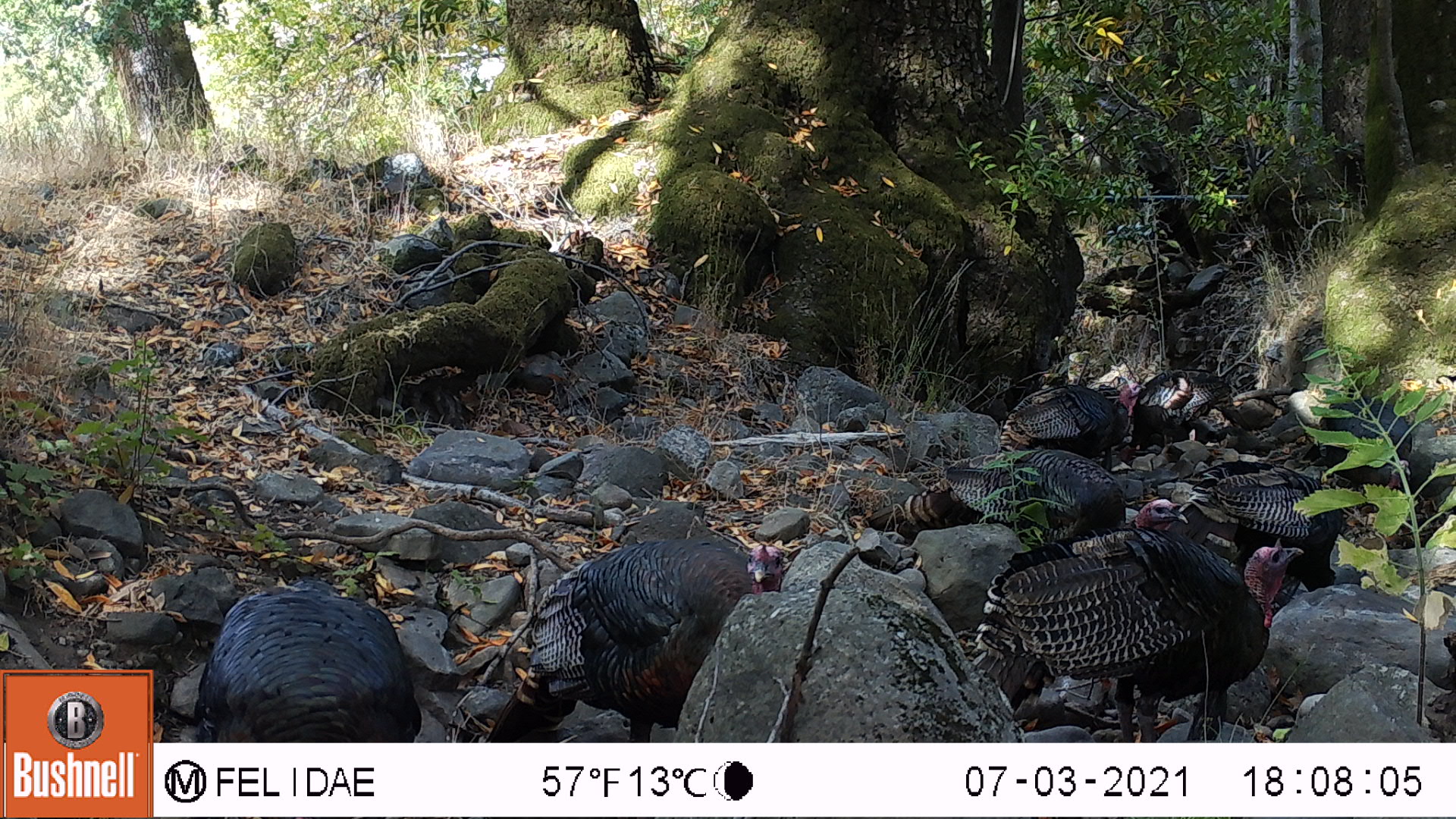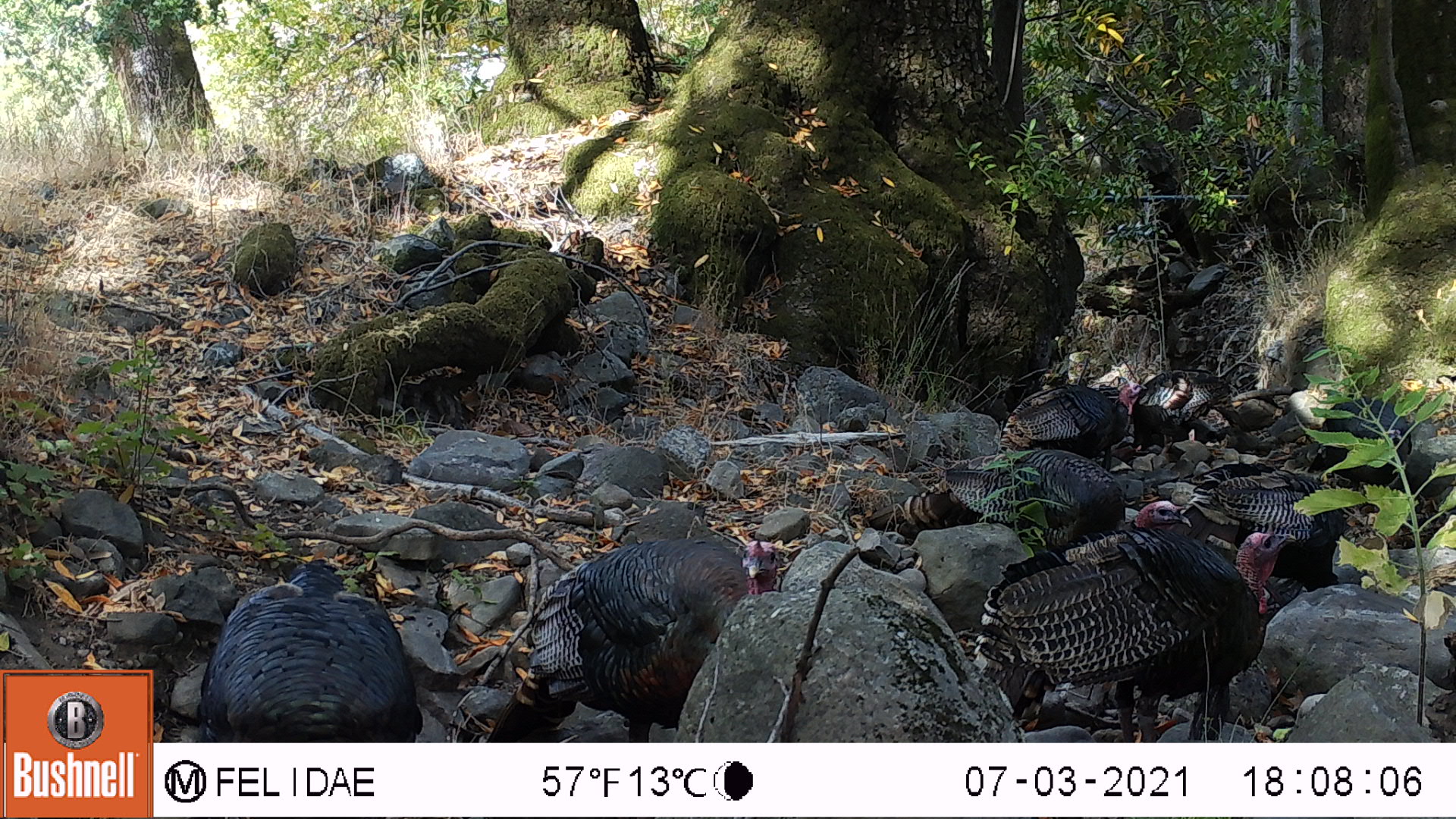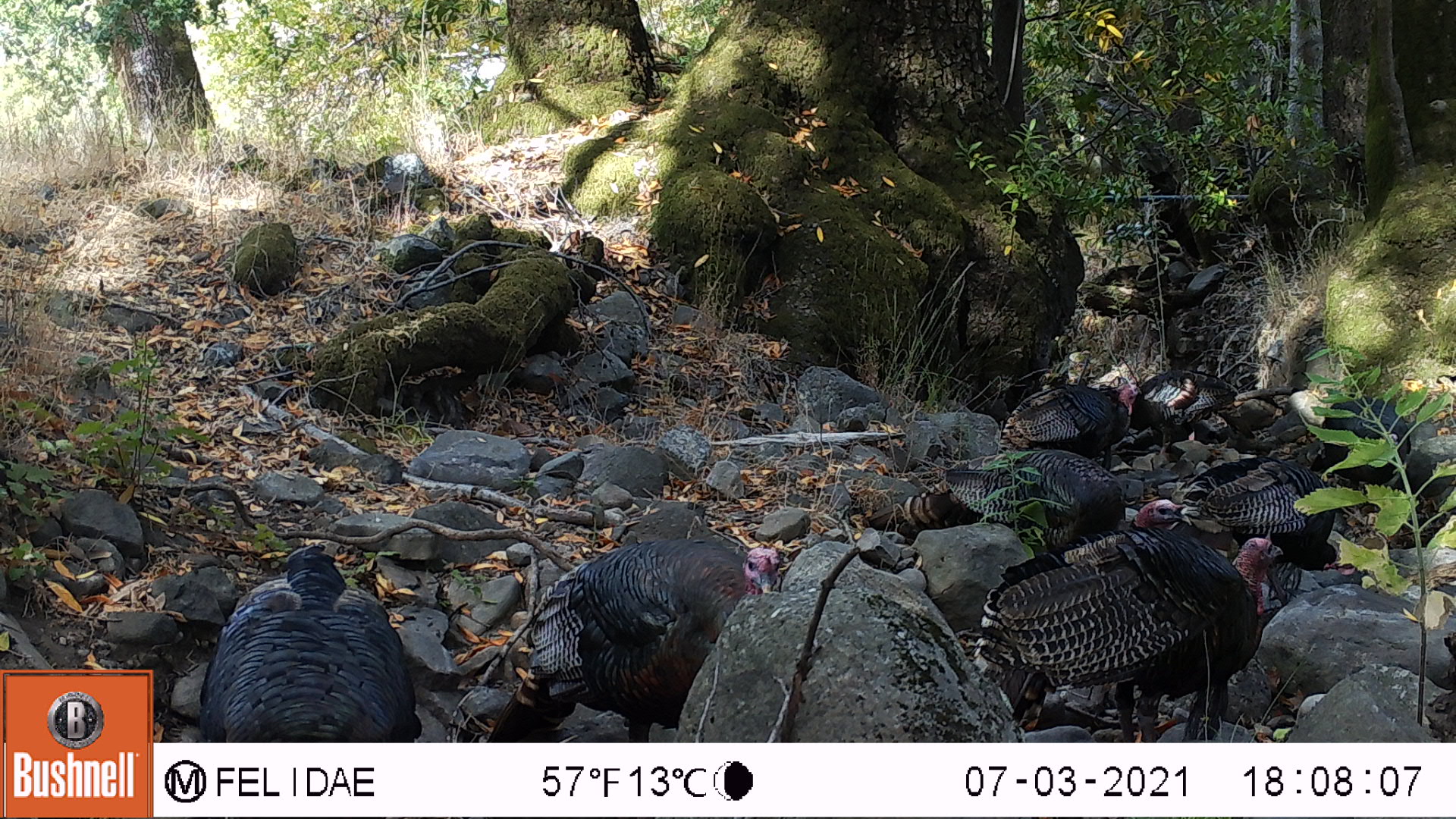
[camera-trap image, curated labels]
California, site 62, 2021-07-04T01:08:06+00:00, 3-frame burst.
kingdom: Animalia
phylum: Chordata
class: Aves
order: Galliformes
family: Phasianidae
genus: Meleagris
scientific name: Meleagris gallopavo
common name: turkey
Turkey (Meleagris gallopavo).